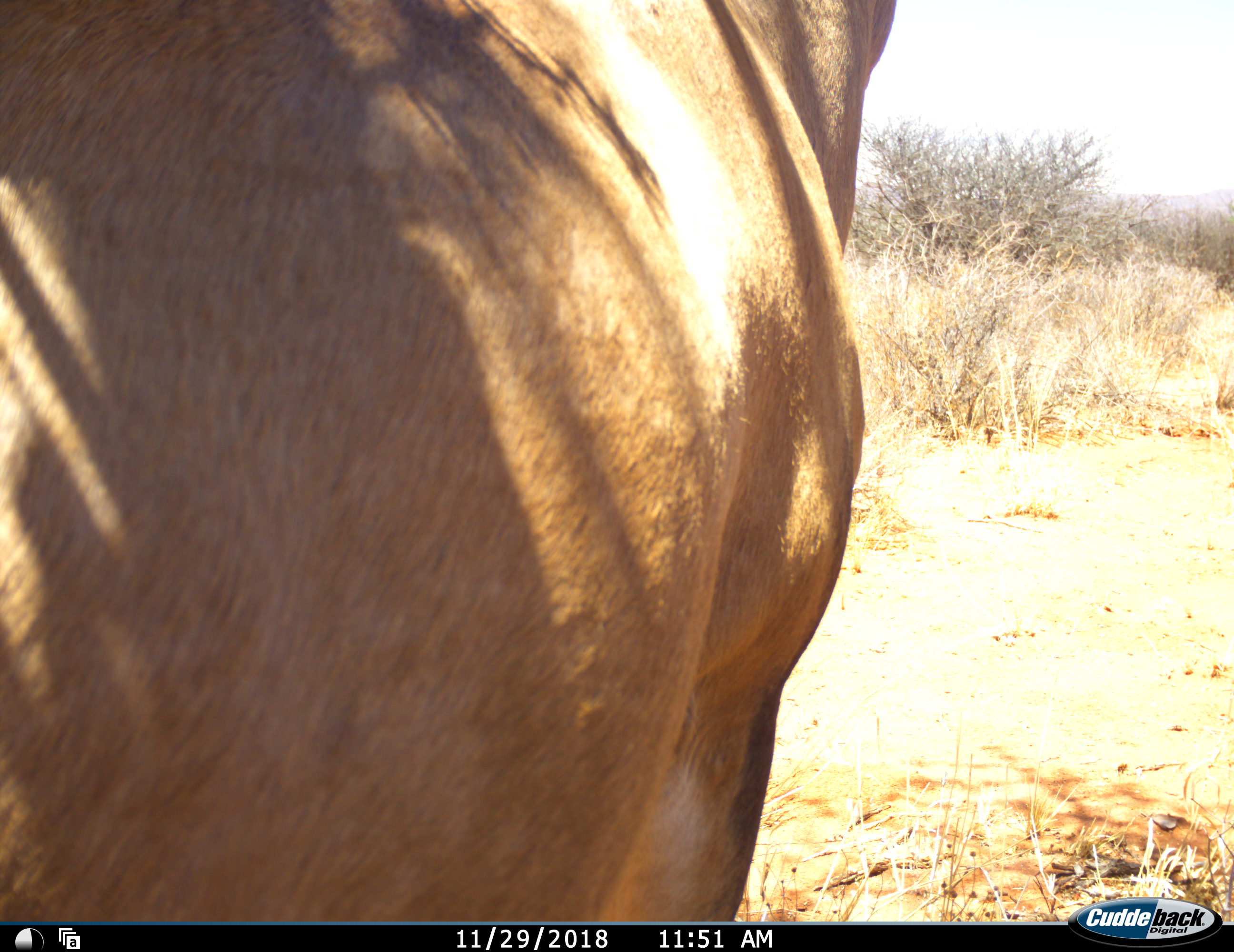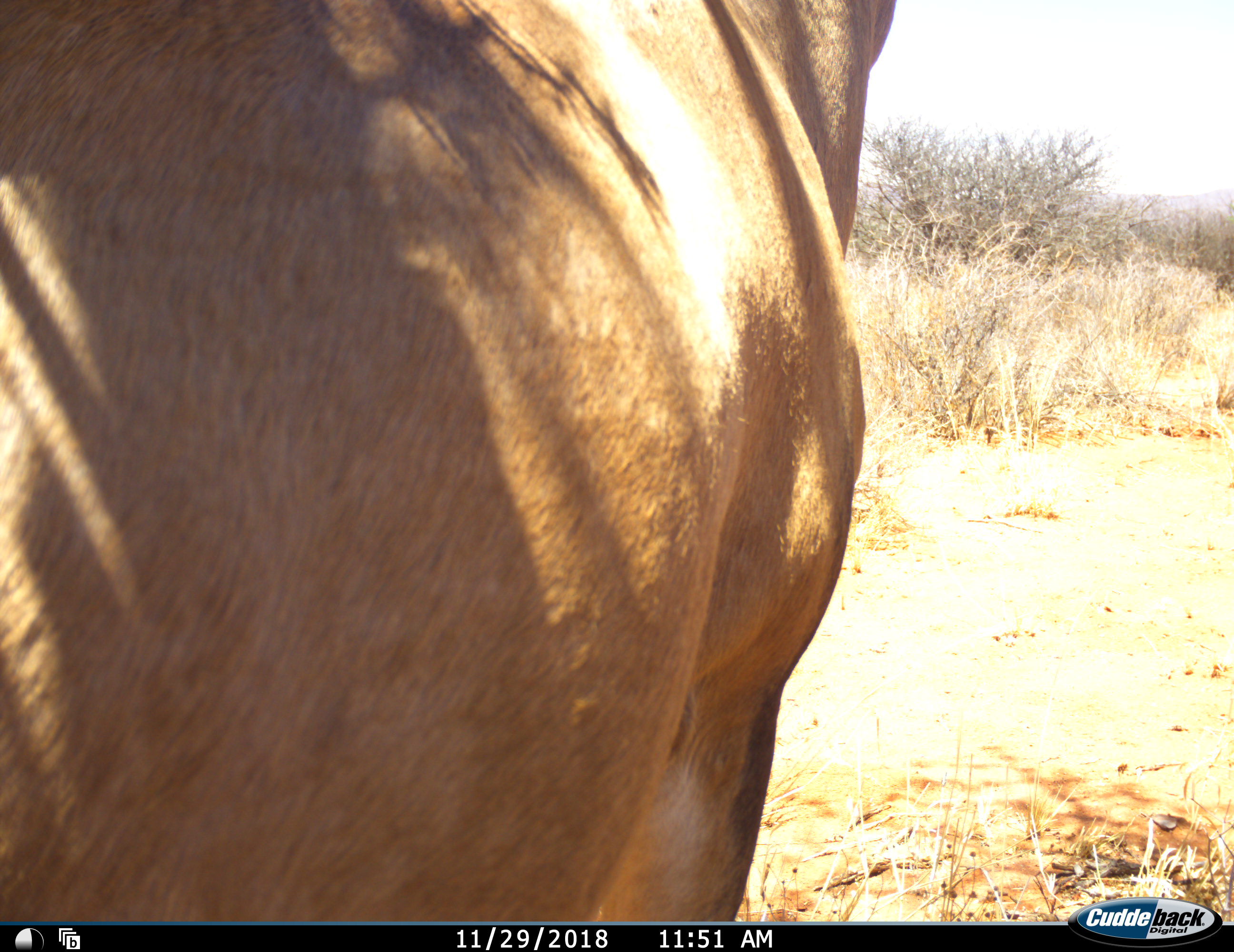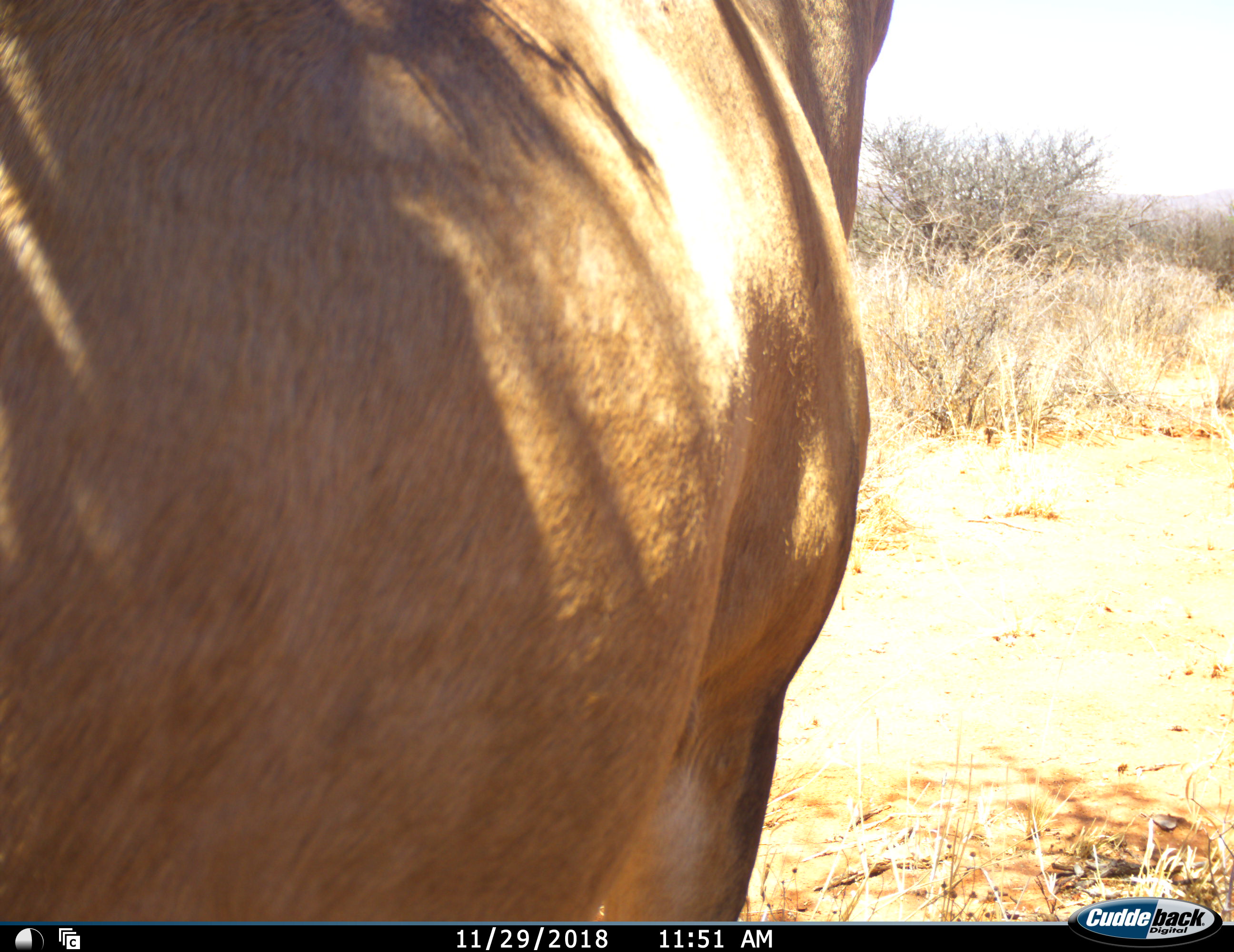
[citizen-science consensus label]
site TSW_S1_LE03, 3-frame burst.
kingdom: Animalia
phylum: Chordata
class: Mammalia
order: Artiodactyla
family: Bovidae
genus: Alcelaphus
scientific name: Alcelaphus buselaphus caama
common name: red hartebeest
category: hartebeestred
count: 1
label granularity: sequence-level